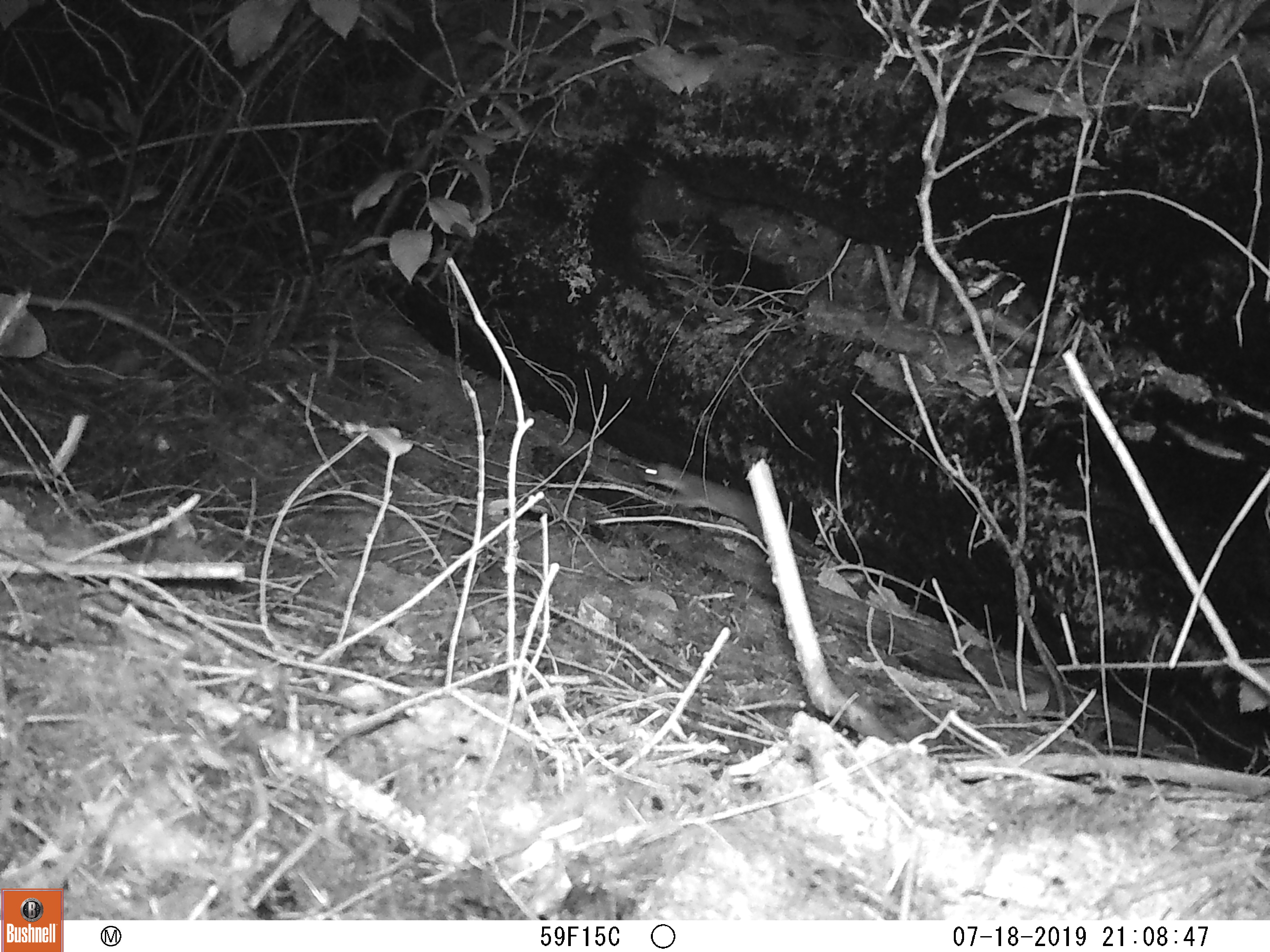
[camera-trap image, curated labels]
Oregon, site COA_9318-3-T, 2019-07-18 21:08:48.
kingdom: Animalia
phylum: Chordata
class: Mammalia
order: Carnivora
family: Mustelidae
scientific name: Mustelidae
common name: weasel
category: weasel family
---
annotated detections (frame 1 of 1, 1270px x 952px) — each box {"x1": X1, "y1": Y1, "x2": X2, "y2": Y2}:
weasel family: {"x1": 635, "y1": 455, "x2": 763, "y2": 541}